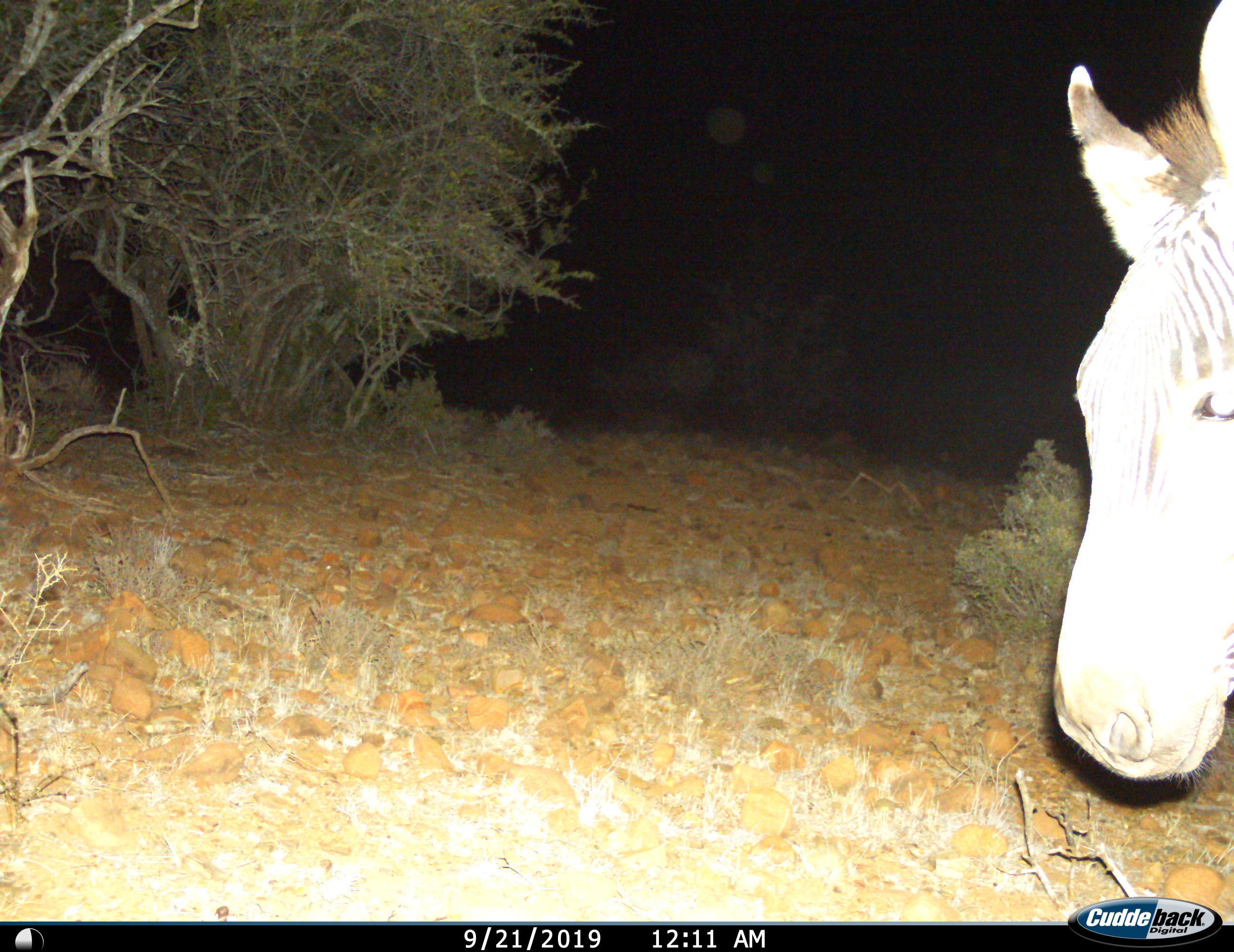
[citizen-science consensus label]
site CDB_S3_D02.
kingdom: Animalia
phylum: Chordata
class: Mammalia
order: Perissodactyla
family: Equidae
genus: Equus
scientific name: Equus zebra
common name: mountain zebra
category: zebramountain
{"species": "zebramountain (mountain zebra) (Equus zebra)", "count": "1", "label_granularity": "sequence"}